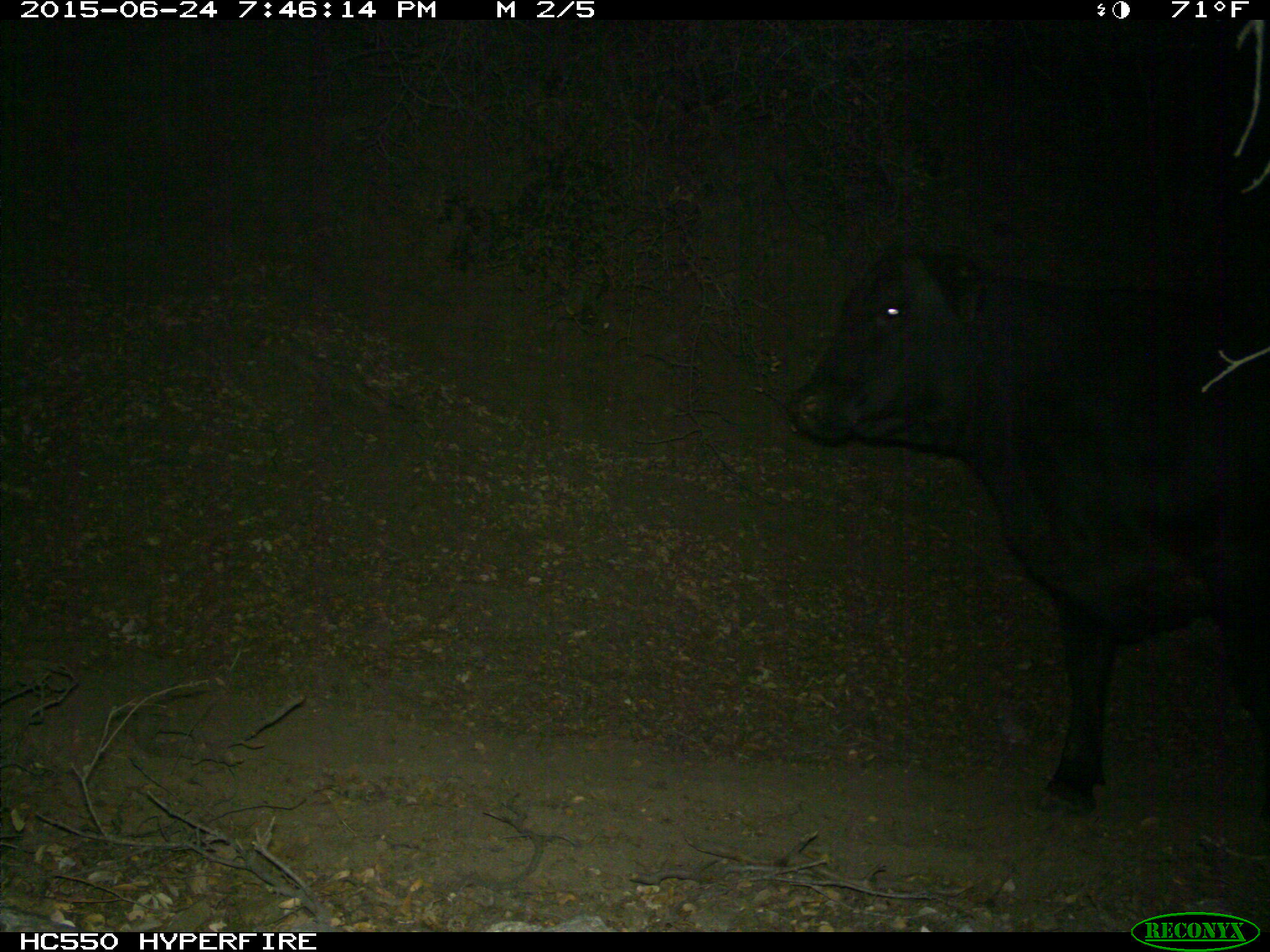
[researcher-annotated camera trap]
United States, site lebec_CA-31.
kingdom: Animalia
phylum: Chordata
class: Mammalia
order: Artiodactyla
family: Bovidae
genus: Bos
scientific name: Bos taurus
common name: domestic cow